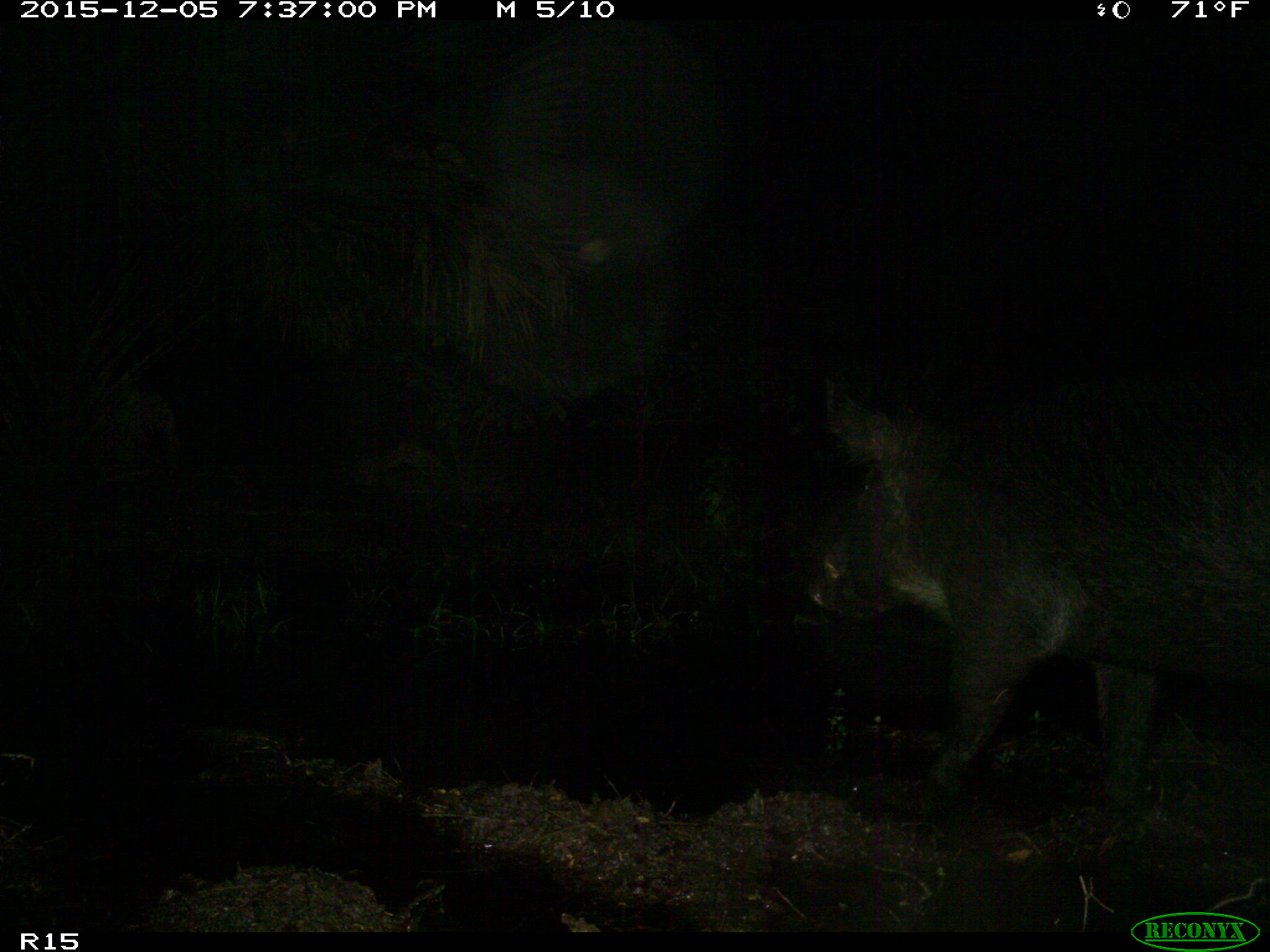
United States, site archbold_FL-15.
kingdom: Animalia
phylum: Chordata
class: Mammalia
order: Artiodactyla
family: Suidae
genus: Sus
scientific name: Sus scrofa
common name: wild boar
Sus scrofa (wild boar).